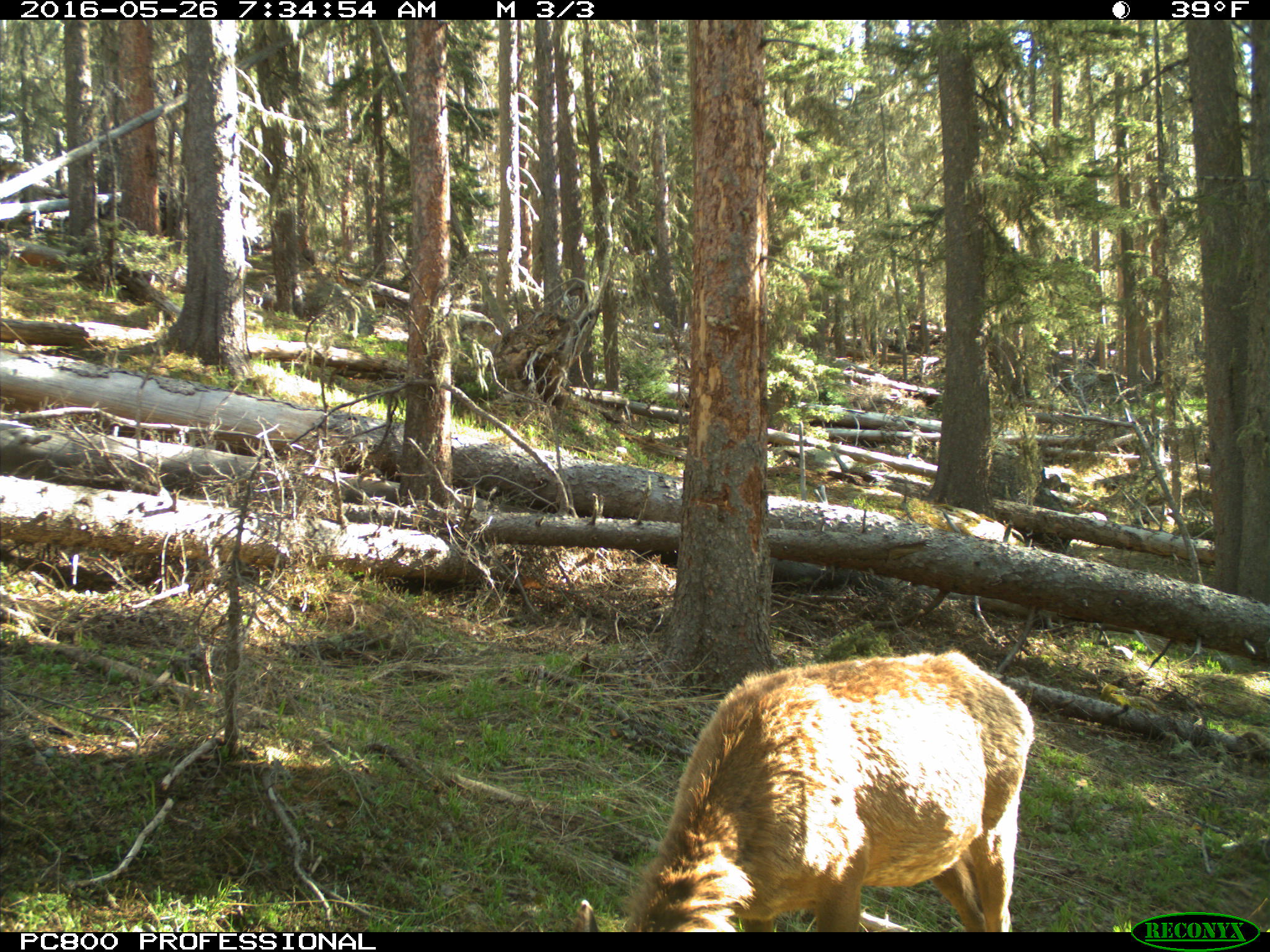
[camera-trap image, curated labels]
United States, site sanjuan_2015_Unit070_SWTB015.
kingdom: Animalia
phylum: Chordata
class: Mammalia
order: Artiodactyla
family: Cervidae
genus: Cervus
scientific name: Cervus elaphus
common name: red deer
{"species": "Cervus elaphus (red deer)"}